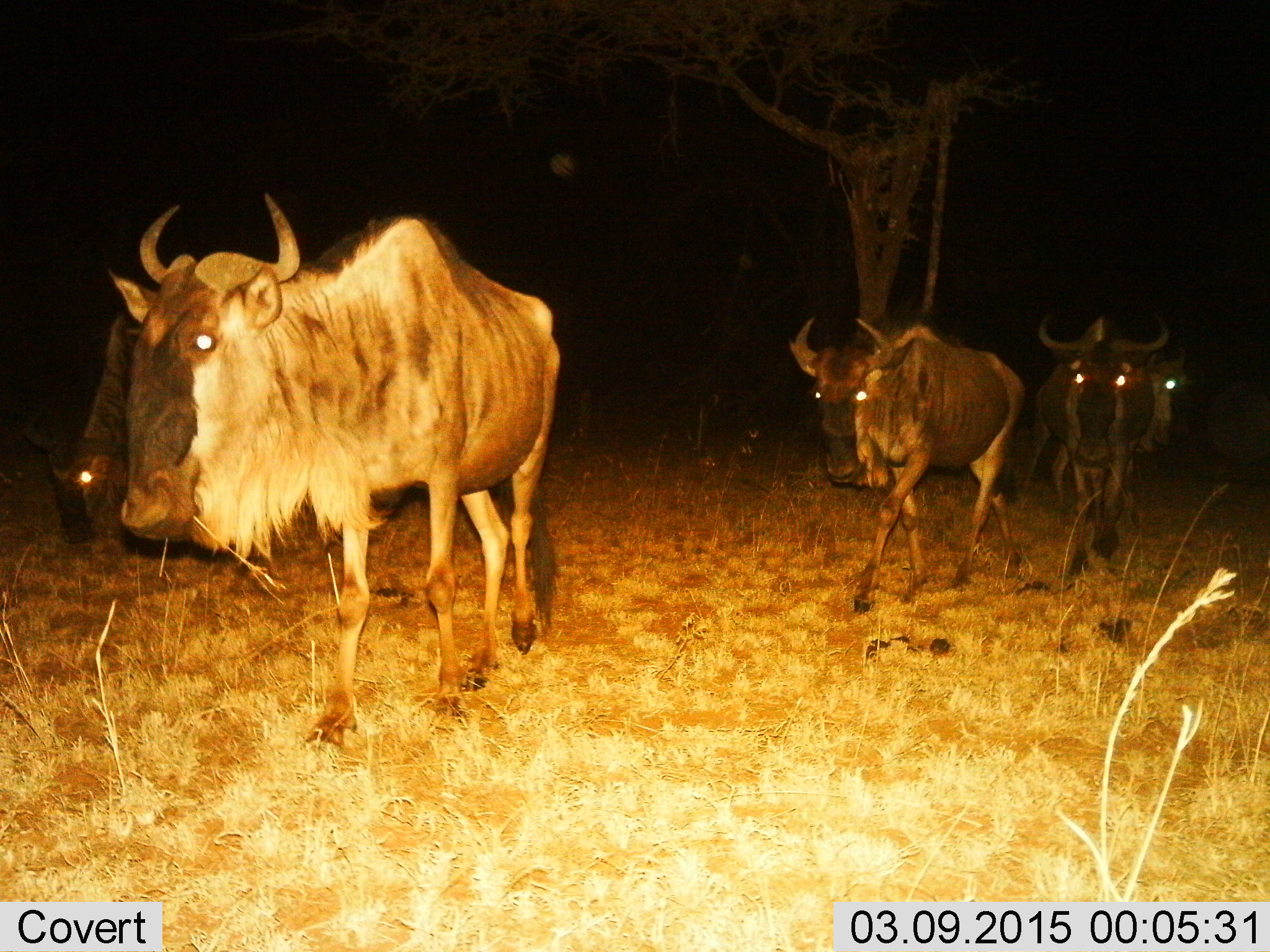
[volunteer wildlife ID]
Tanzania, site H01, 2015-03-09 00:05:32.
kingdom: Animalia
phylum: Chordata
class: Mammalia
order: Artiodactyla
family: Bovidae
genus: Connochaetes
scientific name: Connochaetes taurinus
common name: blue wildebeest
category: wildebeest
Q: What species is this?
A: Wildebeest (blue wildebeest) (Connochaetes taurinus).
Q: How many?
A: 5.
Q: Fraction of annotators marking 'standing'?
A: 10%.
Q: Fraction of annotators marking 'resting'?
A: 0%.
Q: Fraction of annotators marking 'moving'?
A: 90%.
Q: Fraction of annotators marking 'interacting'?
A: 0%.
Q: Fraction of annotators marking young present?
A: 0%.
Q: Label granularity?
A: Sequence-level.